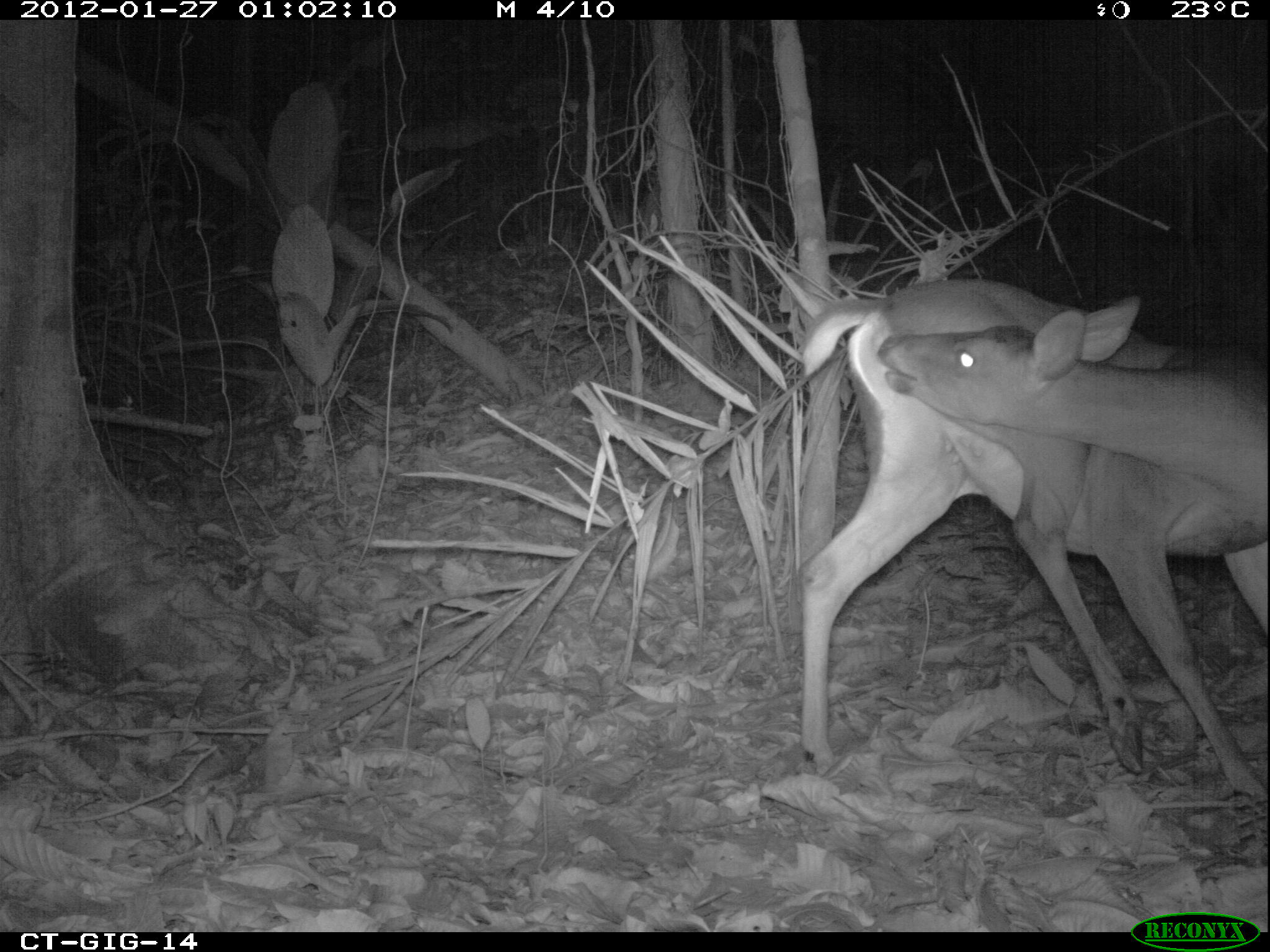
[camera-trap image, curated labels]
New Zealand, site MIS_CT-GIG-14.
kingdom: Animalia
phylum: Chordata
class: Mammalia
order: Artiodactyla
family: Cervidae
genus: Odocoileus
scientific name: Odocoileus virginianus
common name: white-tailed deer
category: white tailed deer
White tailed deer (white-tailed deer) (Odocoileus virginianus).